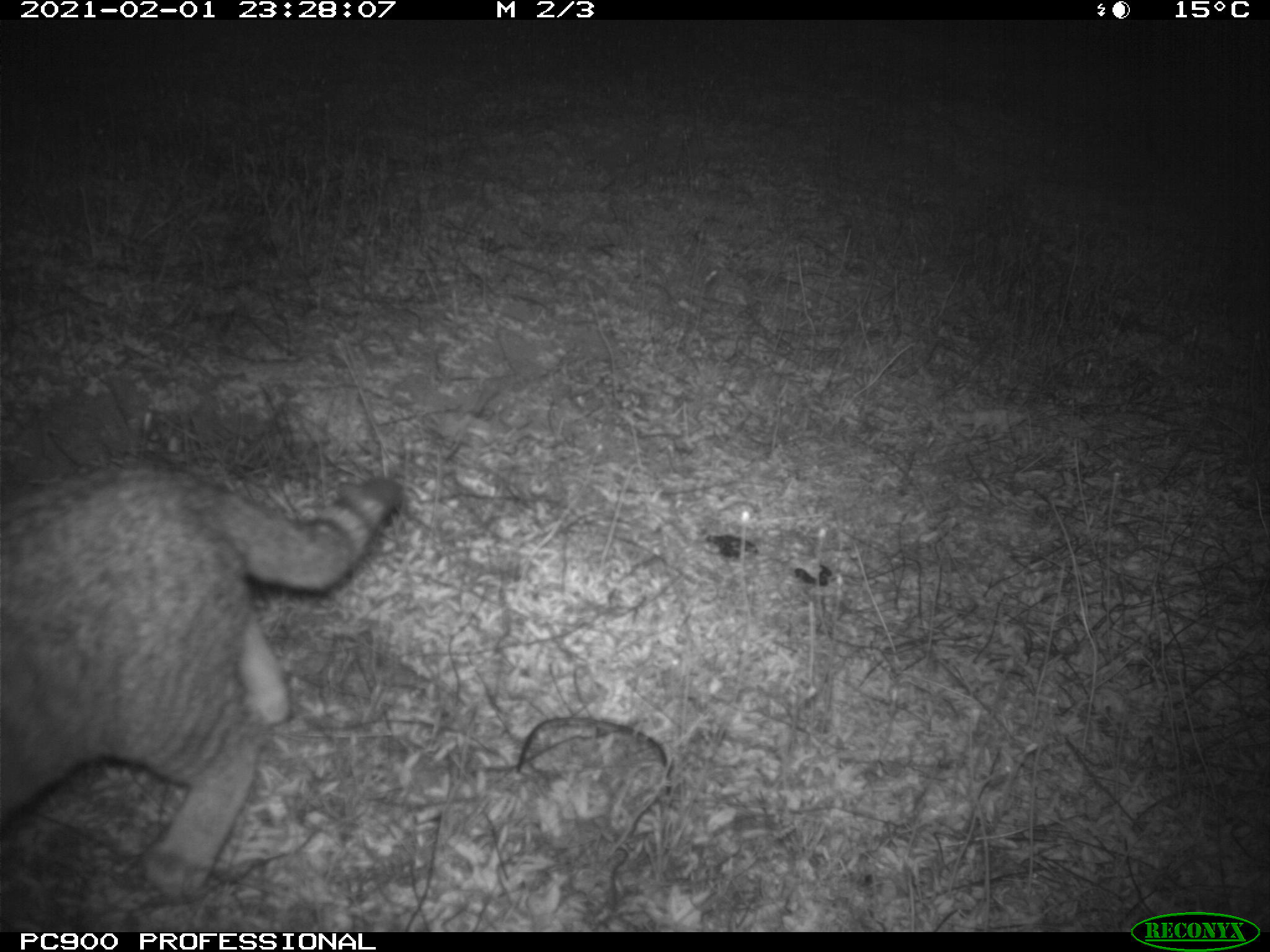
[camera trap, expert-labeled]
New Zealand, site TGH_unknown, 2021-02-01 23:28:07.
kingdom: Animalia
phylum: Chordata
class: Mammalia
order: Carnivora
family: Felidae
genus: Felis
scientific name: Felis catus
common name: domestic cat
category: cat